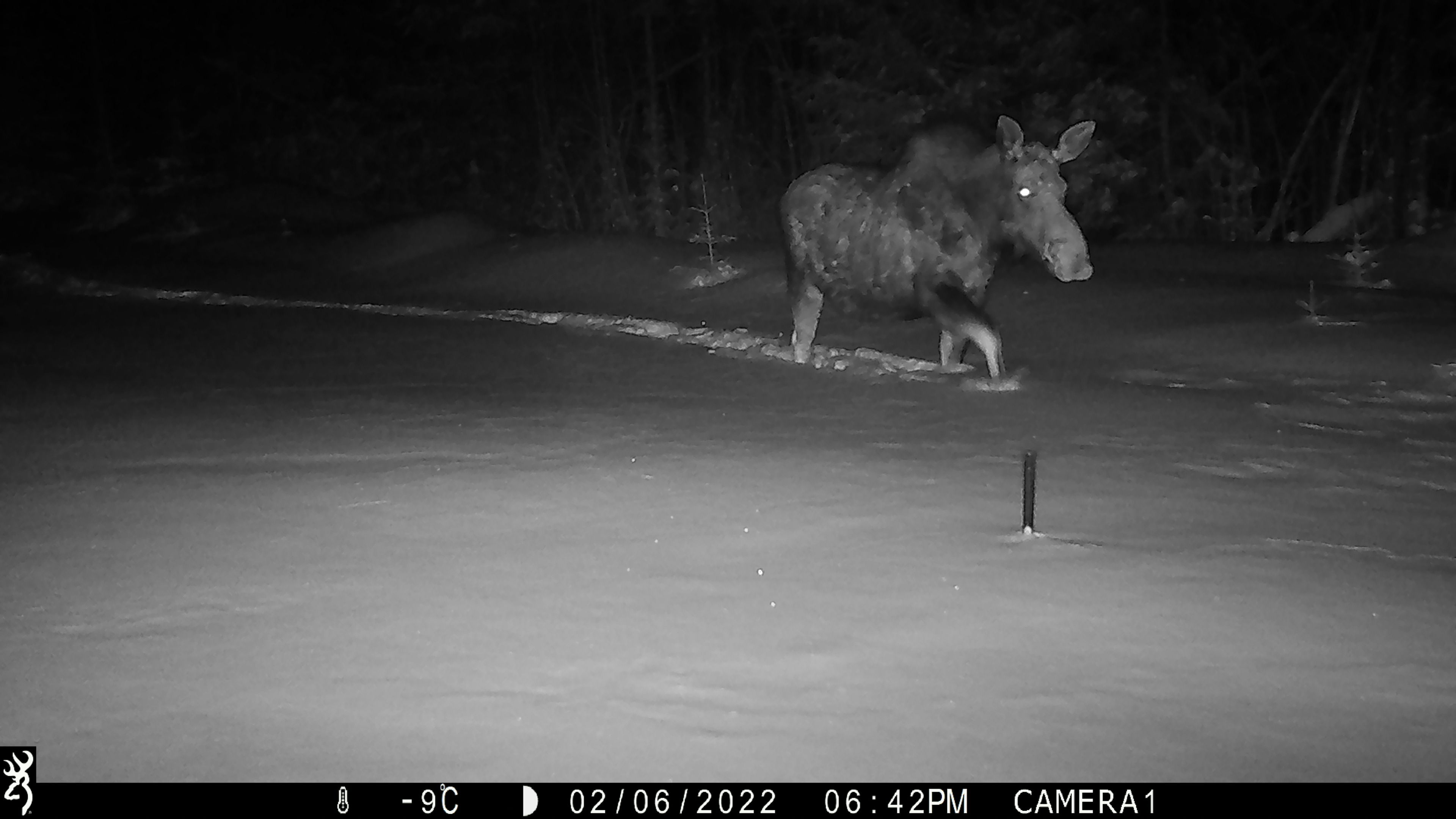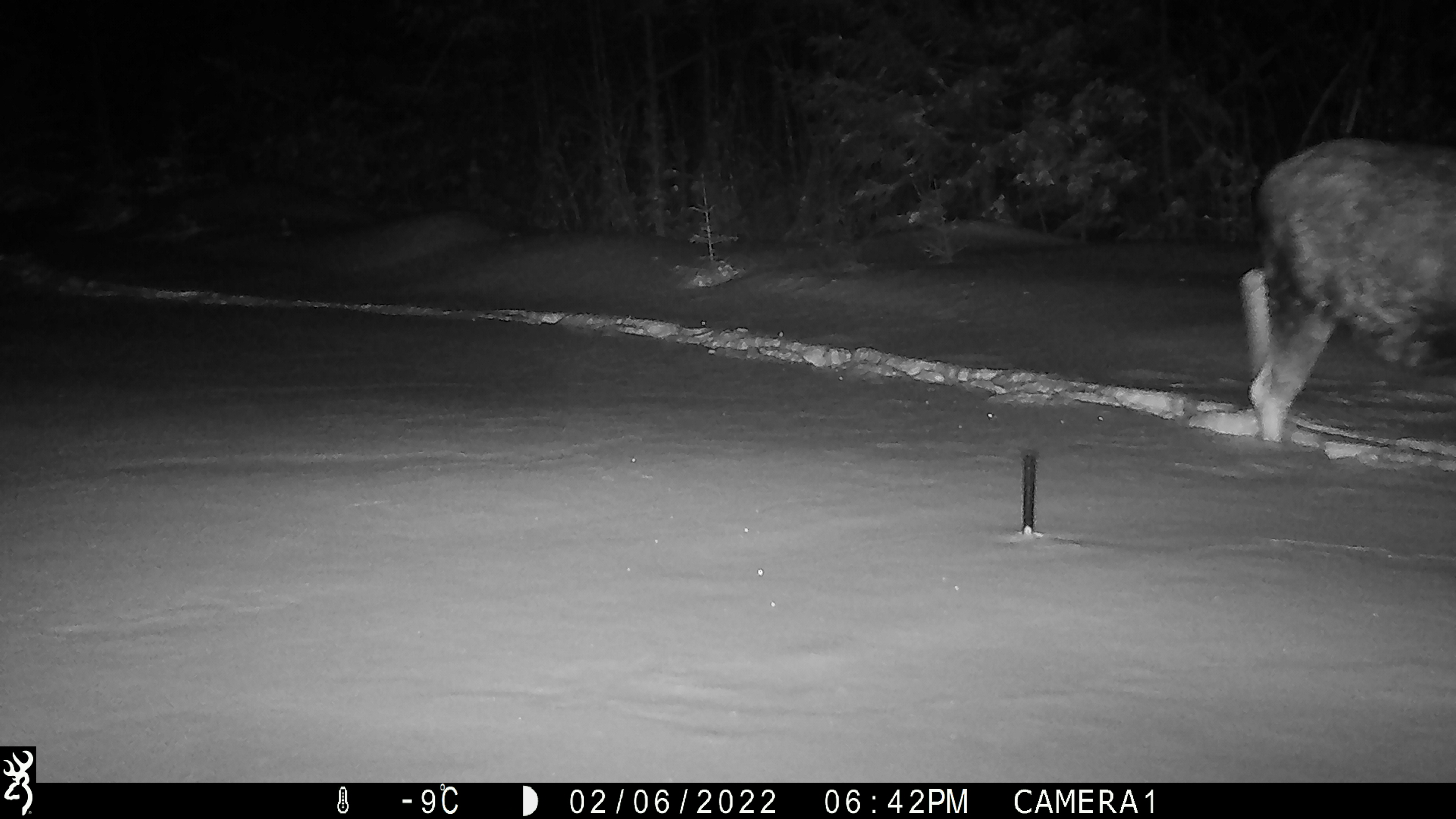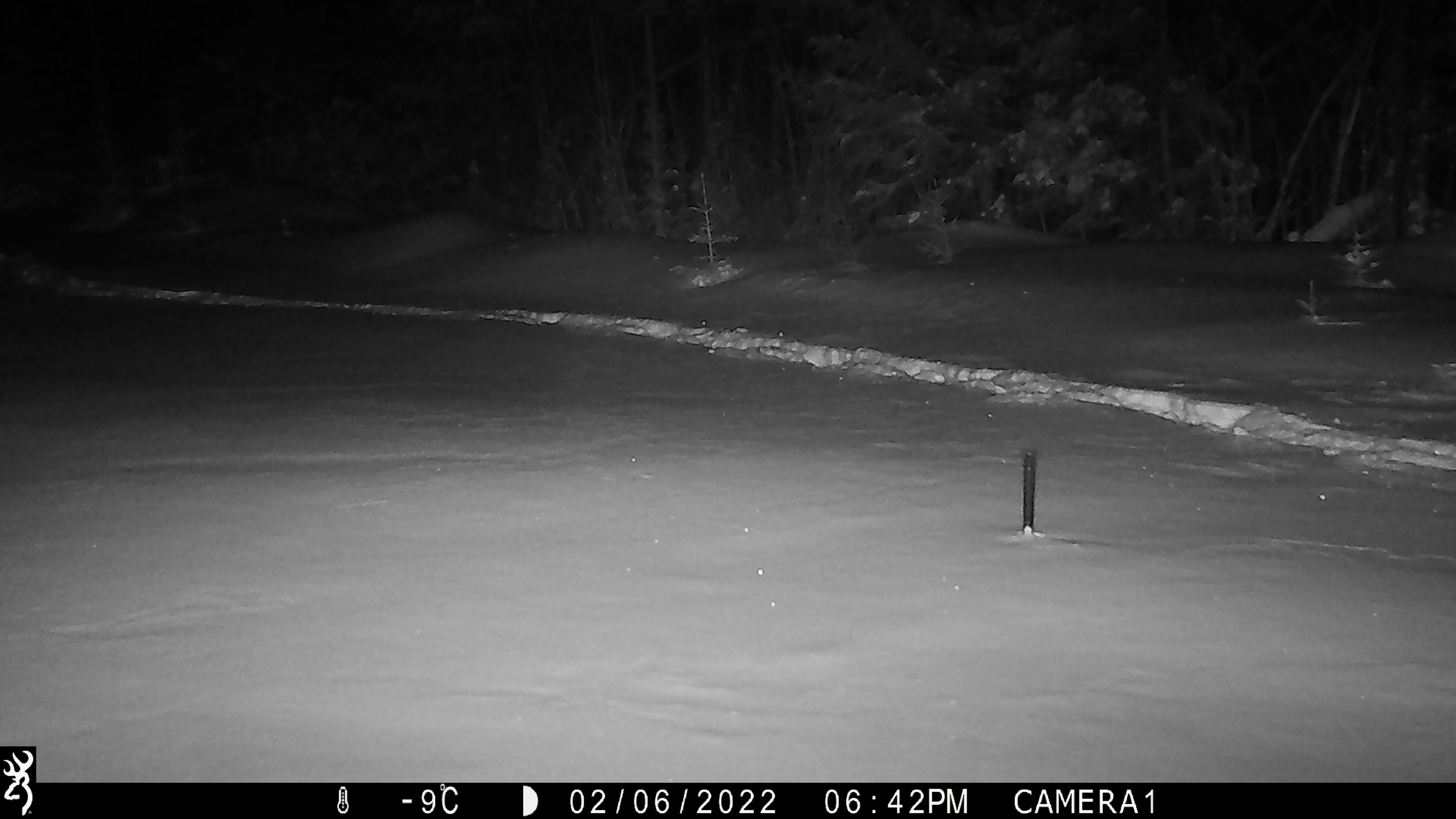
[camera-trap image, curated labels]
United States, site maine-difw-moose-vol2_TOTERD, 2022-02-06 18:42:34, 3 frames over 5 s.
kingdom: Animalia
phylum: Chordata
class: Mammalia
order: Artiodactyla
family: Cervidae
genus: Alces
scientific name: Alces alces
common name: moose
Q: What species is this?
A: Moose (Alces alces).